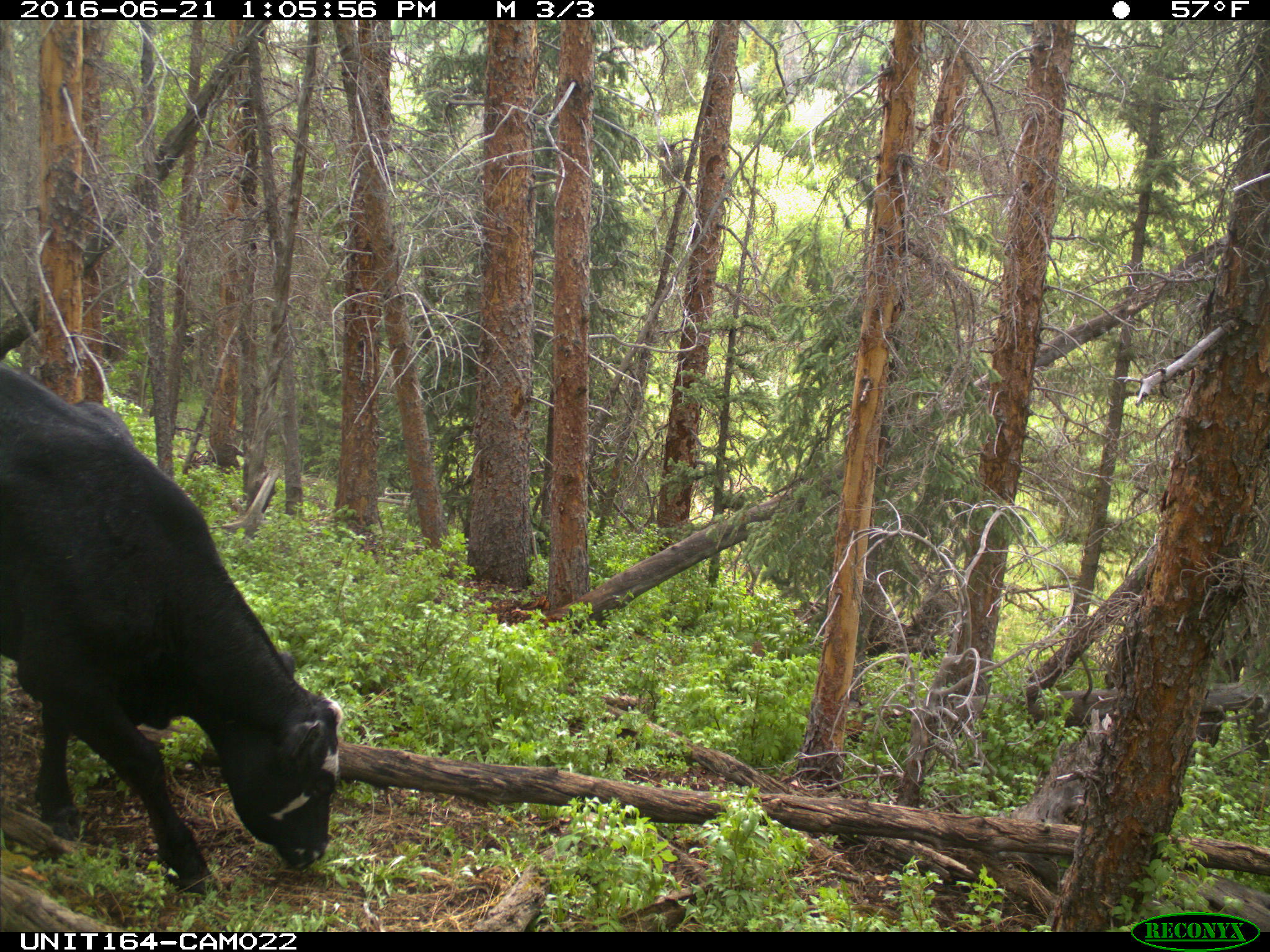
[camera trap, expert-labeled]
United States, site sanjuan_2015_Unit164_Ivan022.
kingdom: Animalia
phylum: Chordata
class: Mammalia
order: Artiodactyla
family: Bovidae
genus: Bos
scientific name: Bos taurus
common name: domestic cow